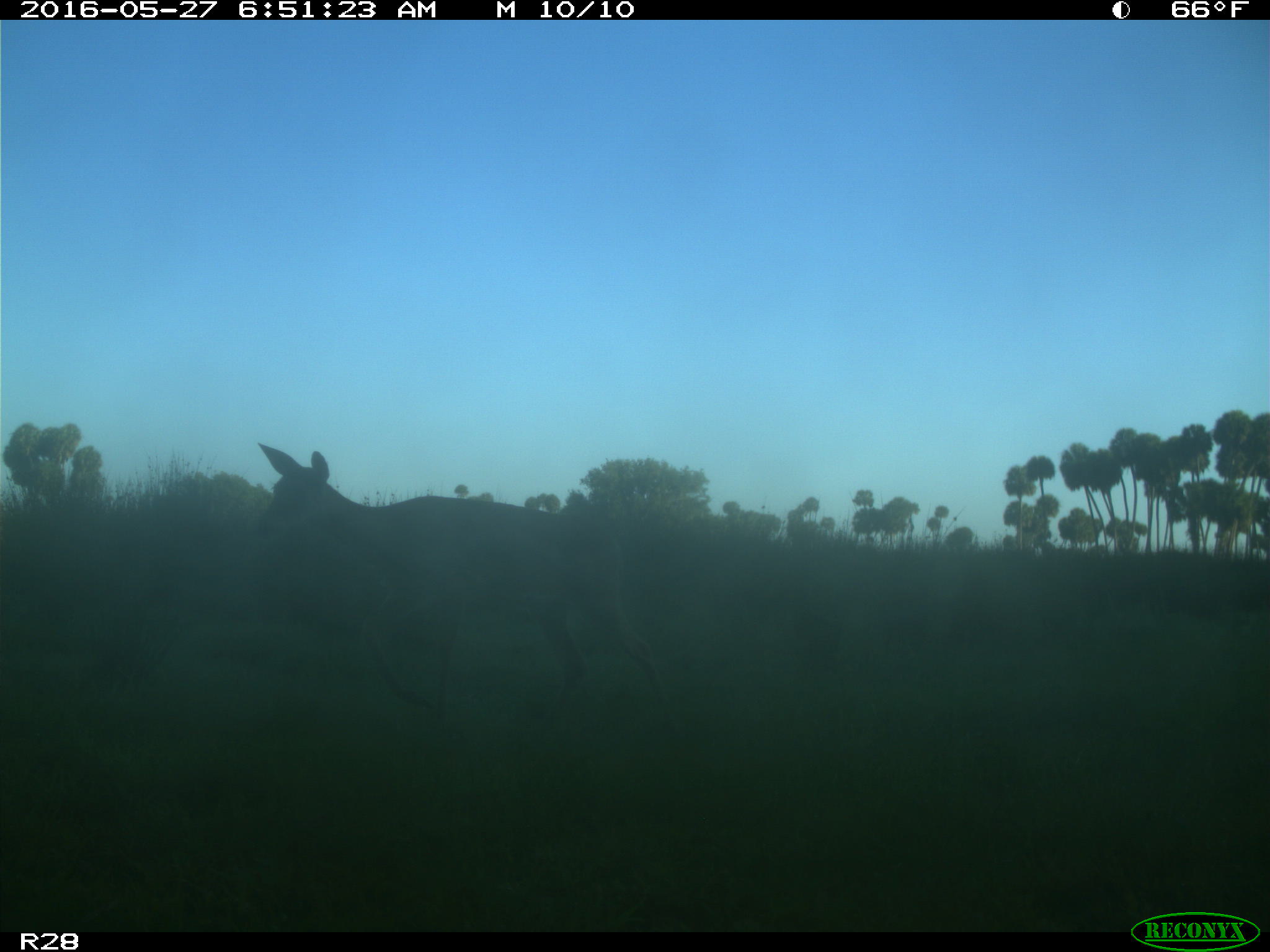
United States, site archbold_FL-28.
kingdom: Animalia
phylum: Chordata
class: Mammalia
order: Artiodactyla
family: Cervidae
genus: Odocoileus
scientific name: Odocoileus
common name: deer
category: unidentified deer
Unidentified deer (deer) (Odocoileus).